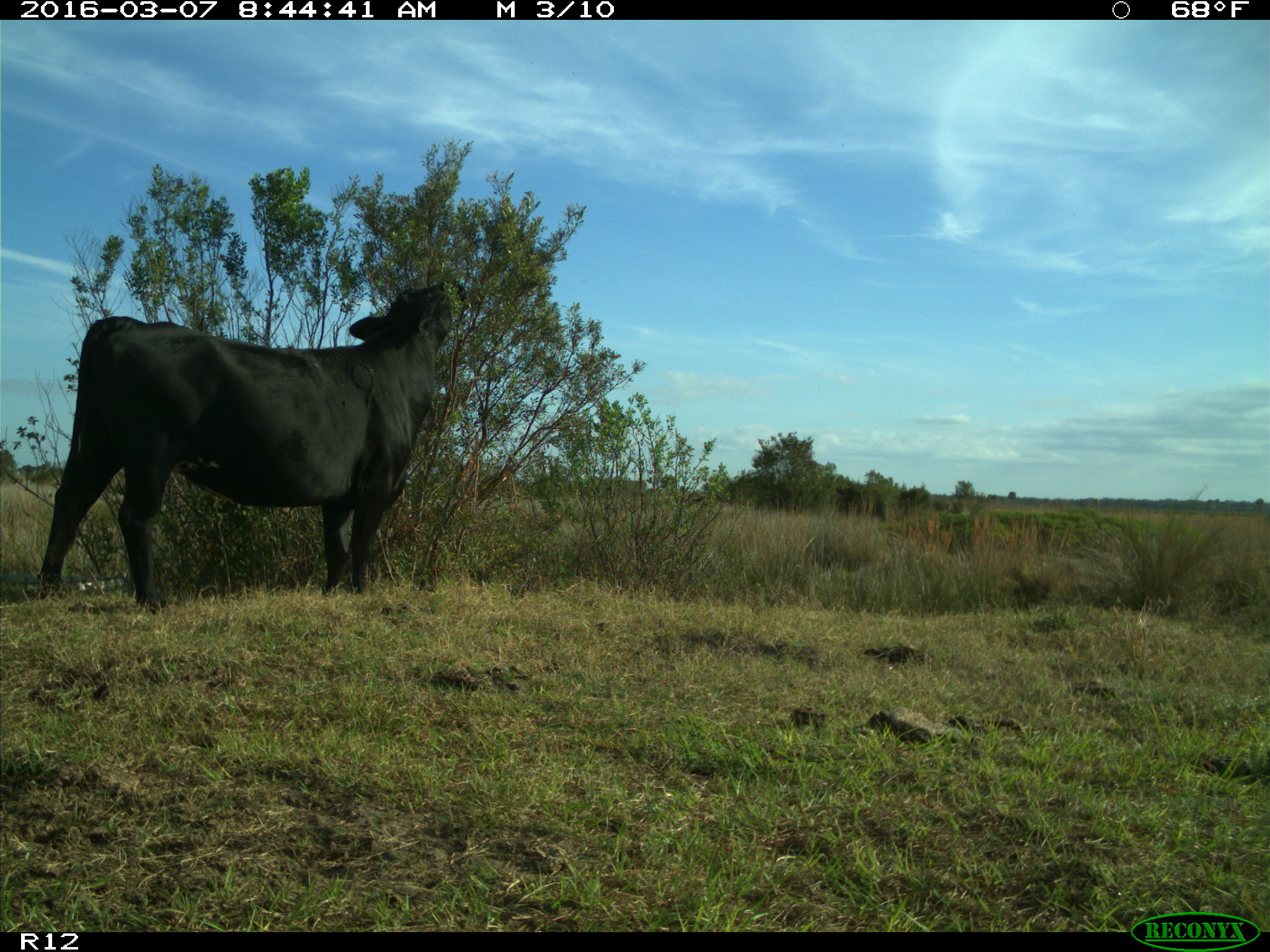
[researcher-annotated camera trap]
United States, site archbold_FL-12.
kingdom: Animalia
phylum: Chordata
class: Mammalia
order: Artiodactyla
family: Bovidae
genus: Bos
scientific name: Bos taurus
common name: domestic cow